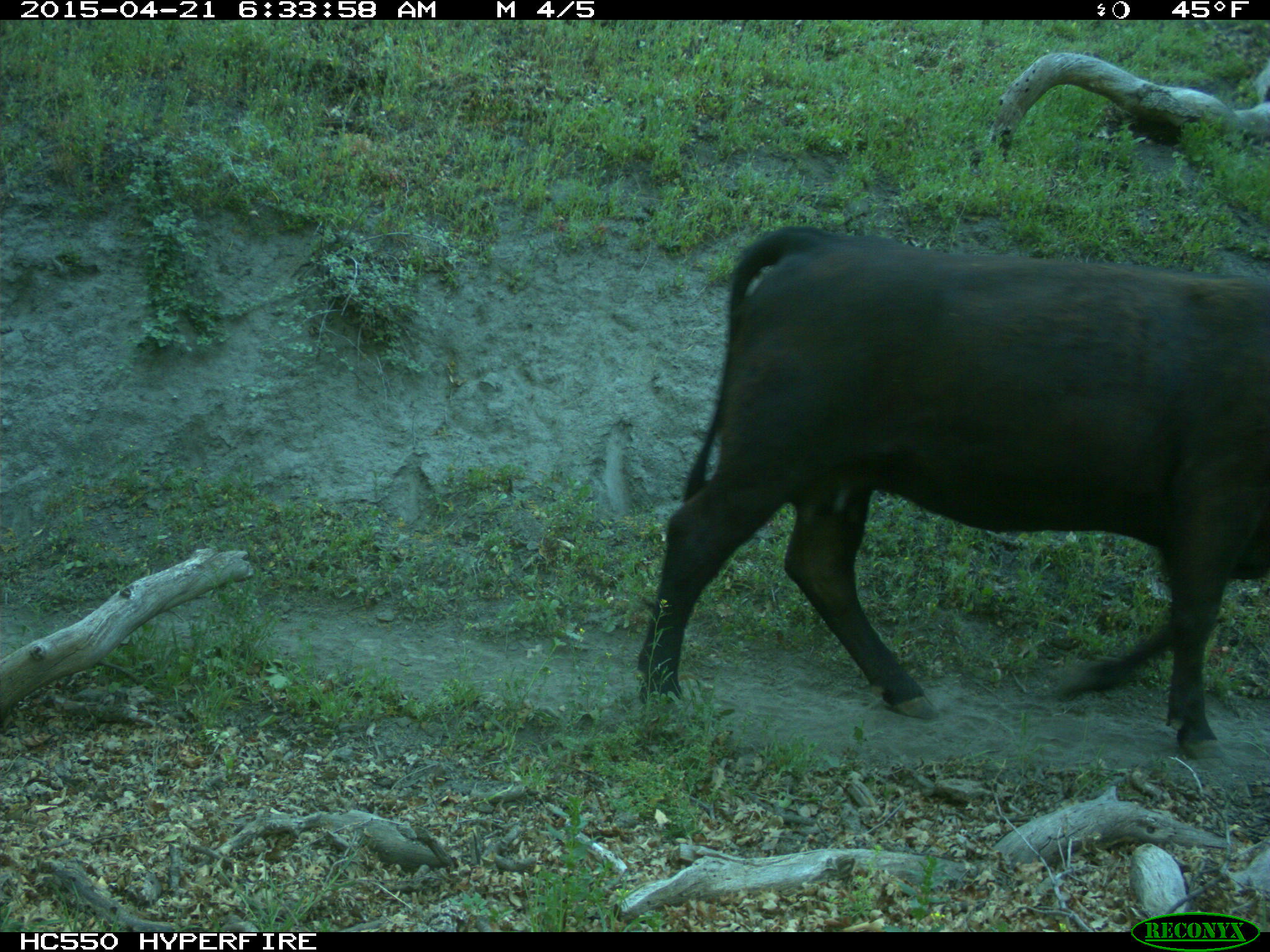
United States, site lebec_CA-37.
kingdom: Animalia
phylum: Chordata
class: Mammalia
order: Artiodactyla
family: Bovidae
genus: Bos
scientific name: Bos taurus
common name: domestic cow